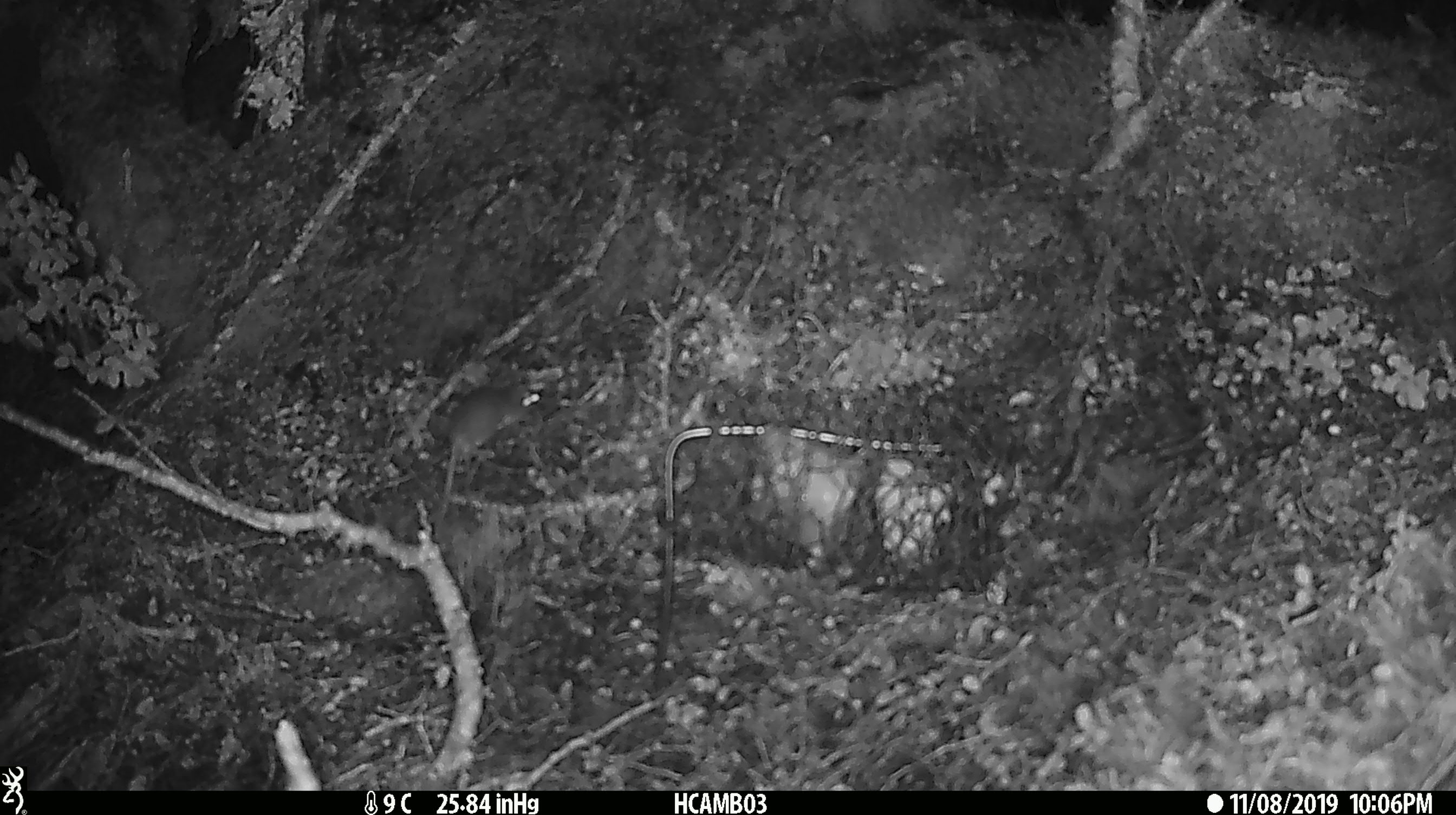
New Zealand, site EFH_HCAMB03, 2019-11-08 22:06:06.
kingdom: Animalia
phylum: Chordata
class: Mammalia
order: Rodentia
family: Muridae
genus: Mus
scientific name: Mus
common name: mouse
Mouse (Mus).